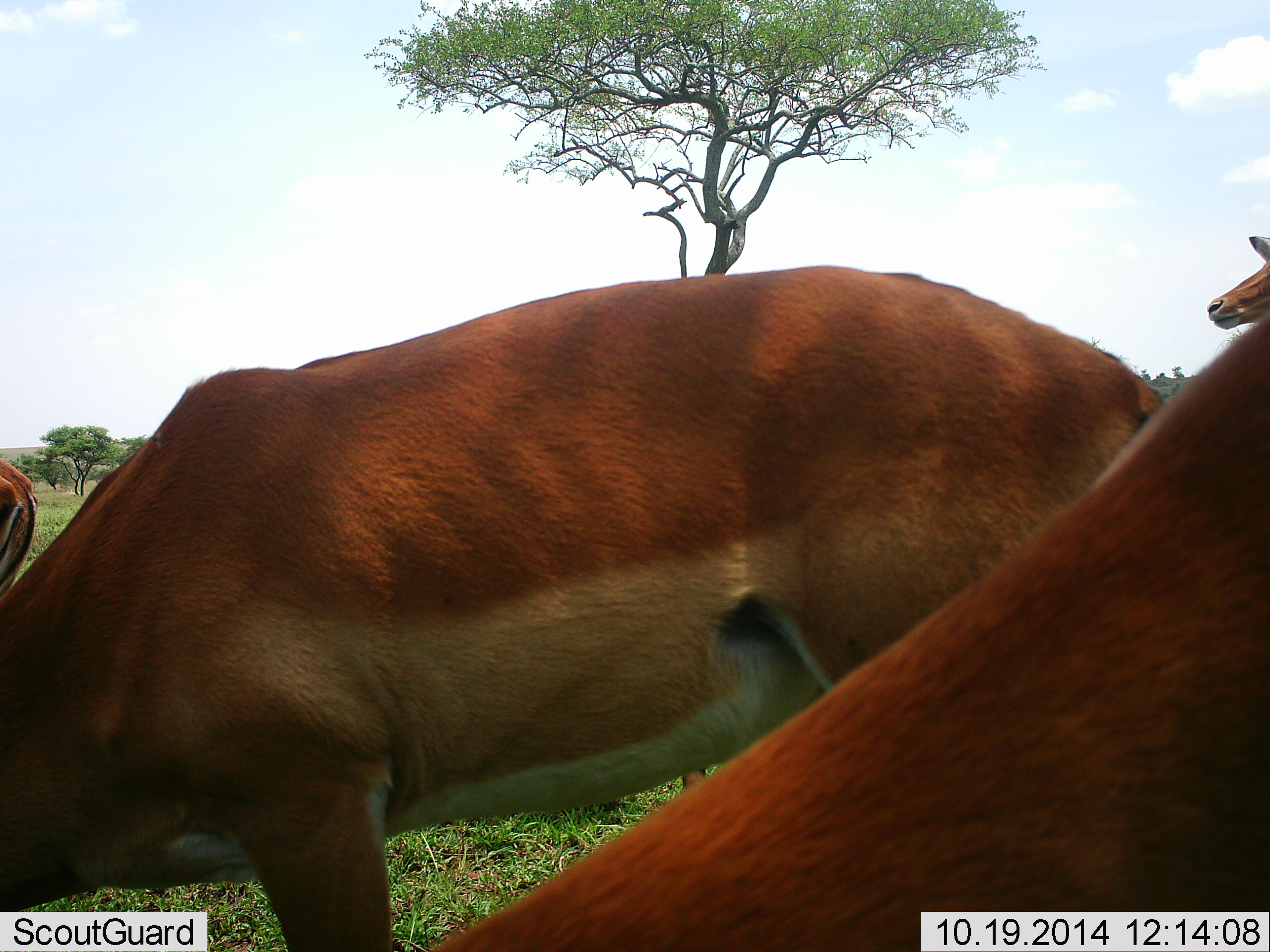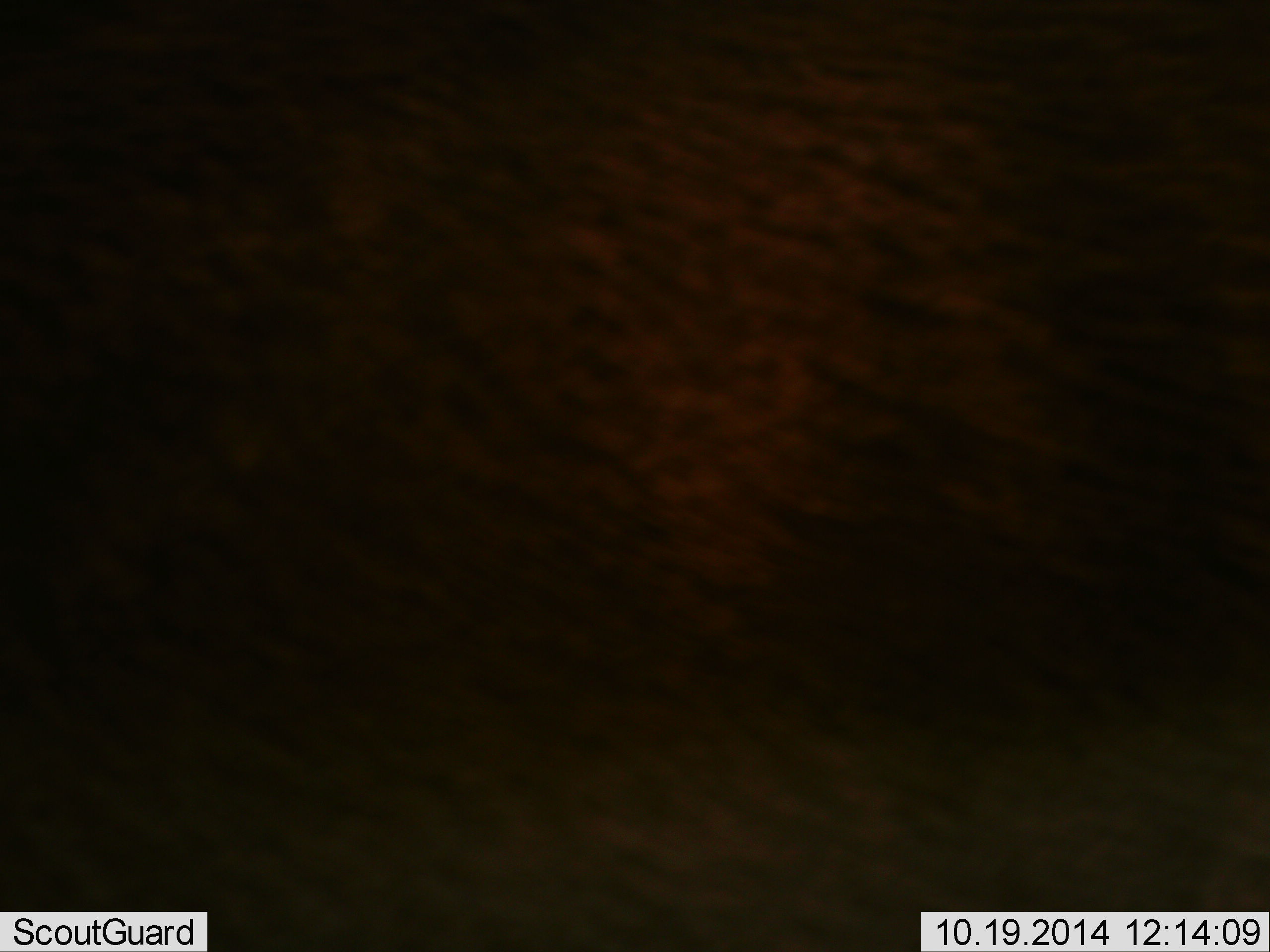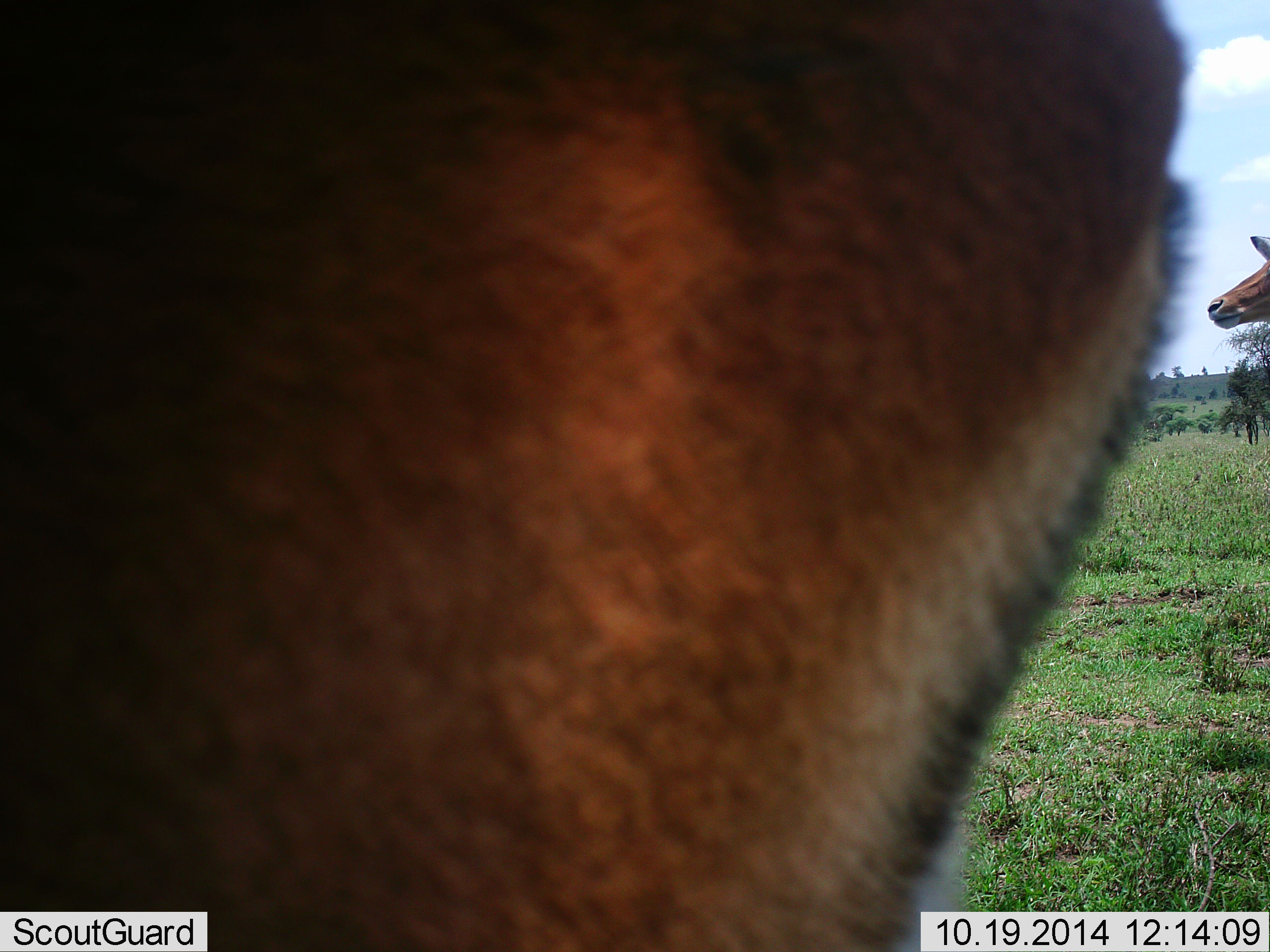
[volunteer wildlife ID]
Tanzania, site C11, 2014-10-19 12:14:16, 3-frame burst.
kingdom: Animalia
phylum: Chordata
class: Mammalia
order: Artiodactyla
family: Bovidae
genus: Aepyceros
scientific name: Aepyceros melampus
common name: impala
Impala (Aepyceros melampus), count 4. Behavior (volunteer vote fractions): standing 80%, resting 0%, moving 40%, interacting 0%. Young present (vote fraction): 0%. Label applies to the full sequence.